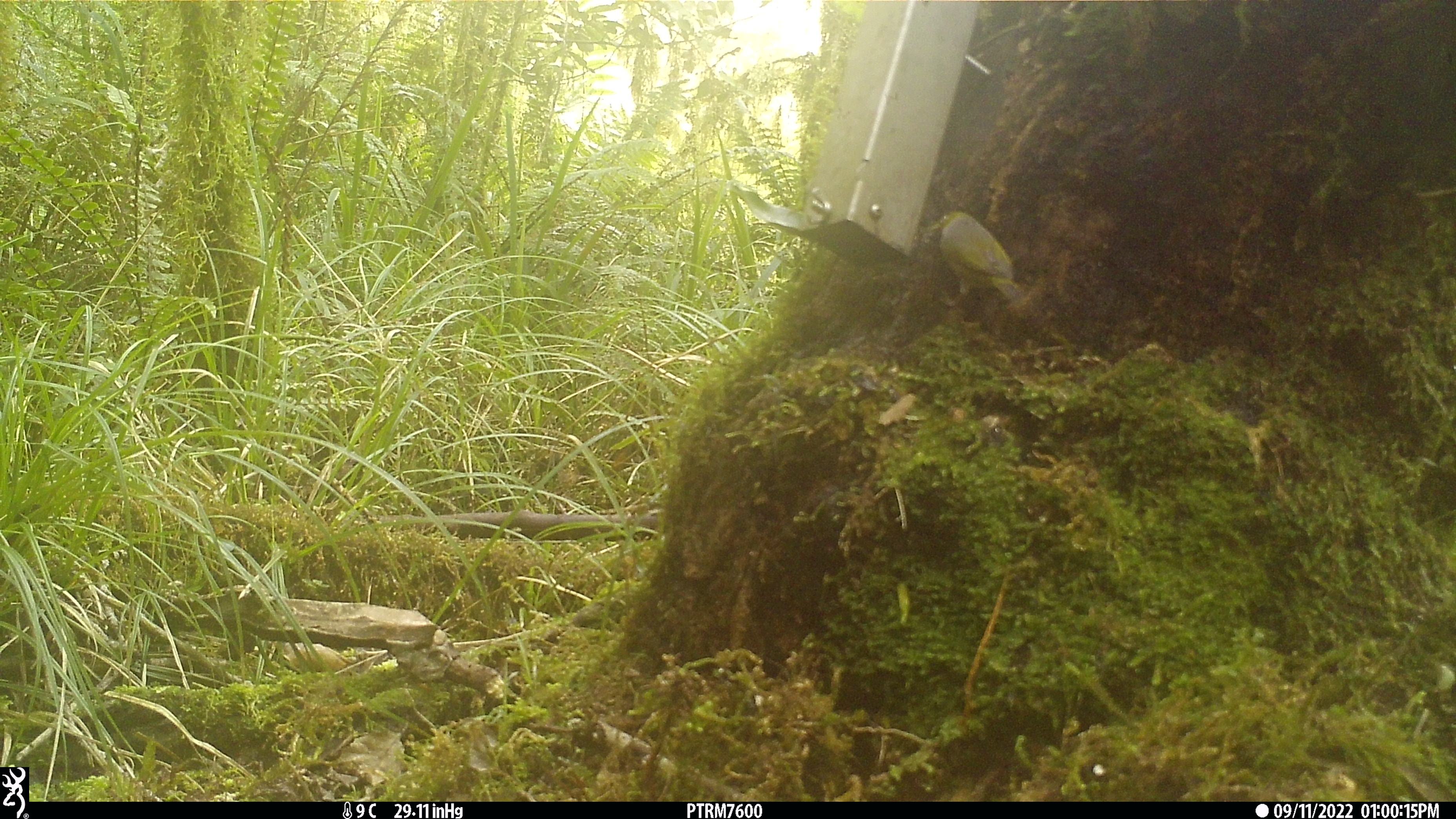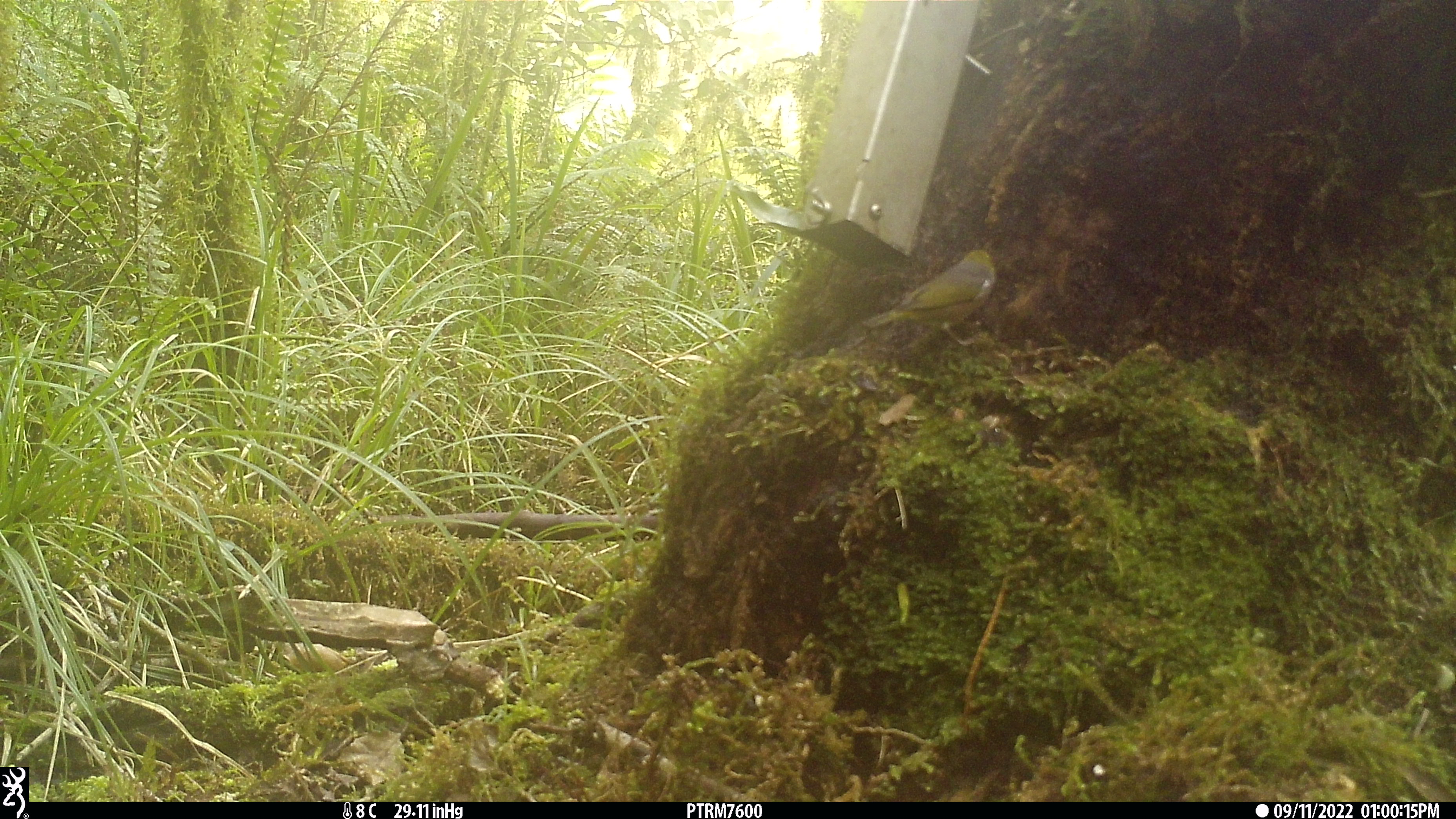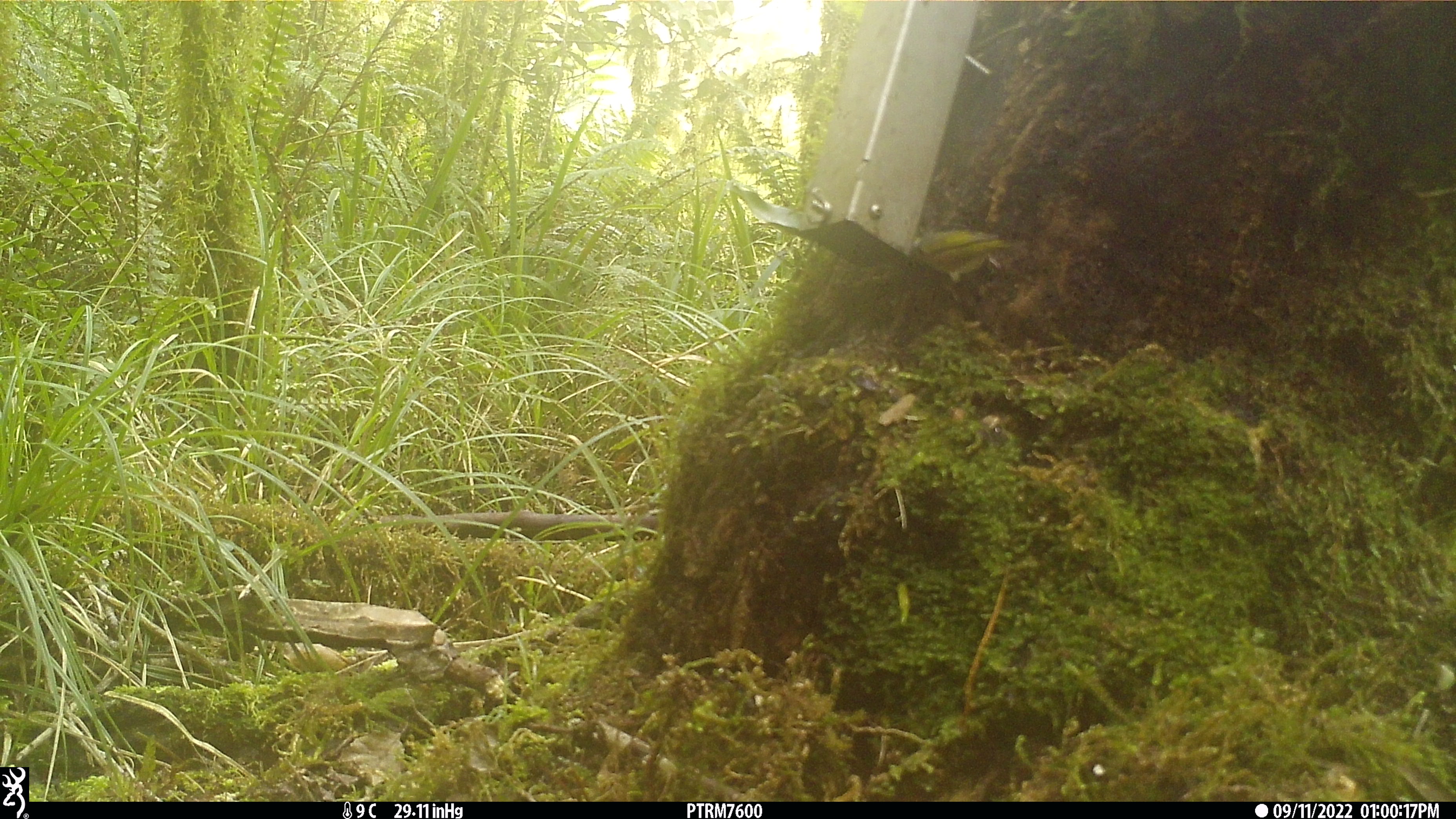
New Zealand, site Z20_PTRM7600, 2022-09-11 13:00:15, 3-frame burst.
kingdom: Animalia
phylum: Chordata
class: Aves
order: Passeriformes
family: Zosteropidae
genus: Zosterops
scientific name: Zosterops lateralis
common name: silvereye